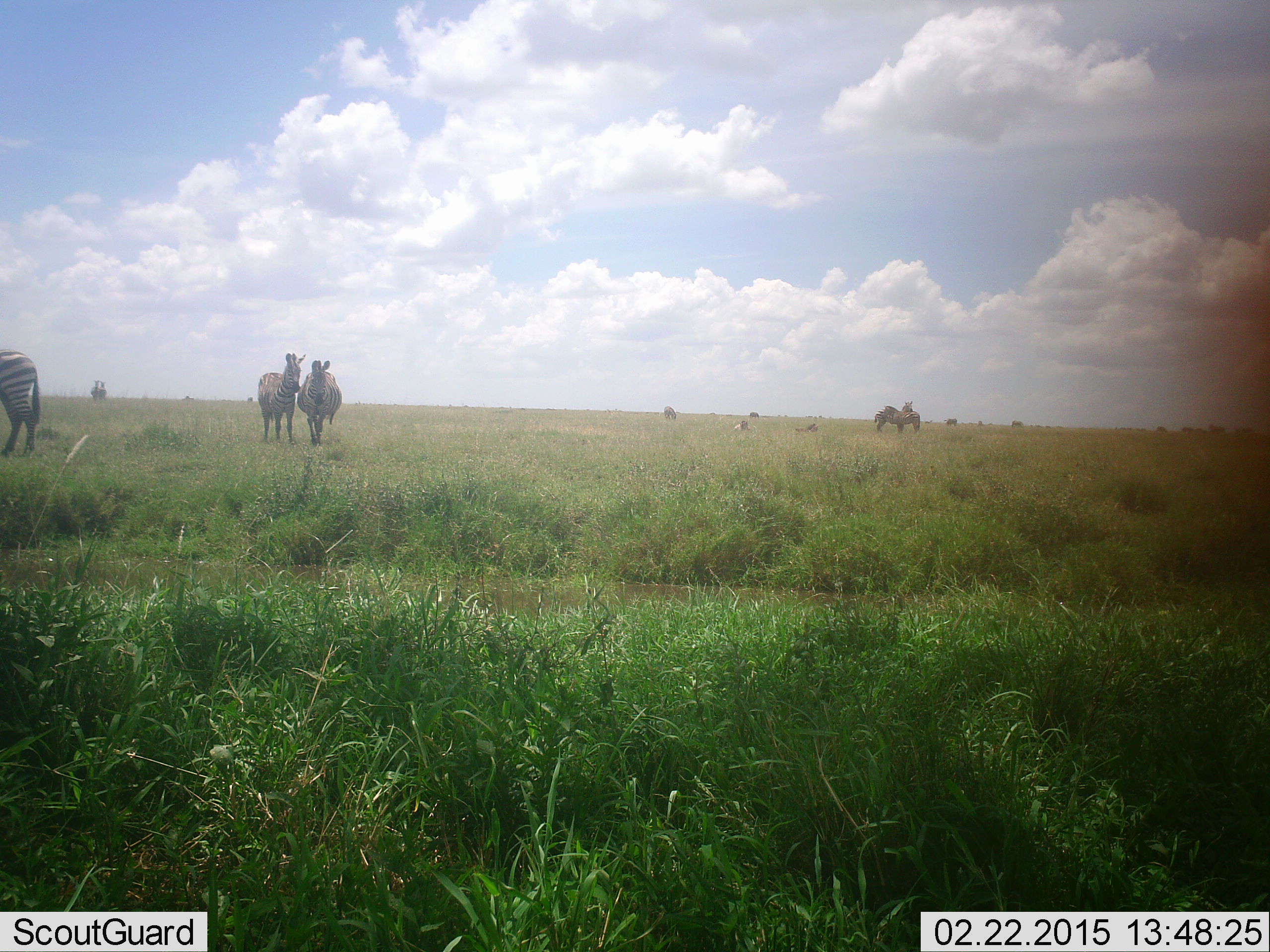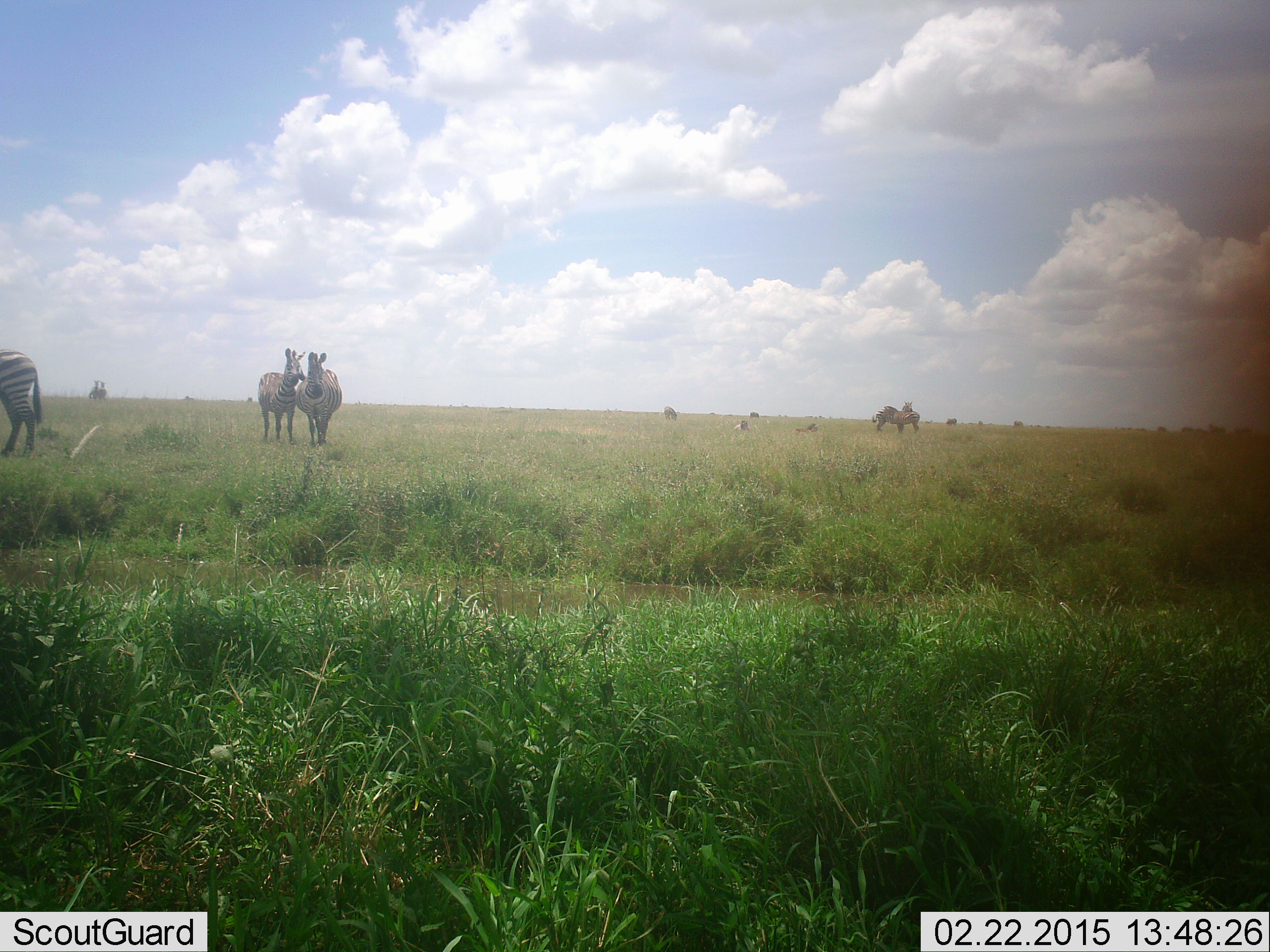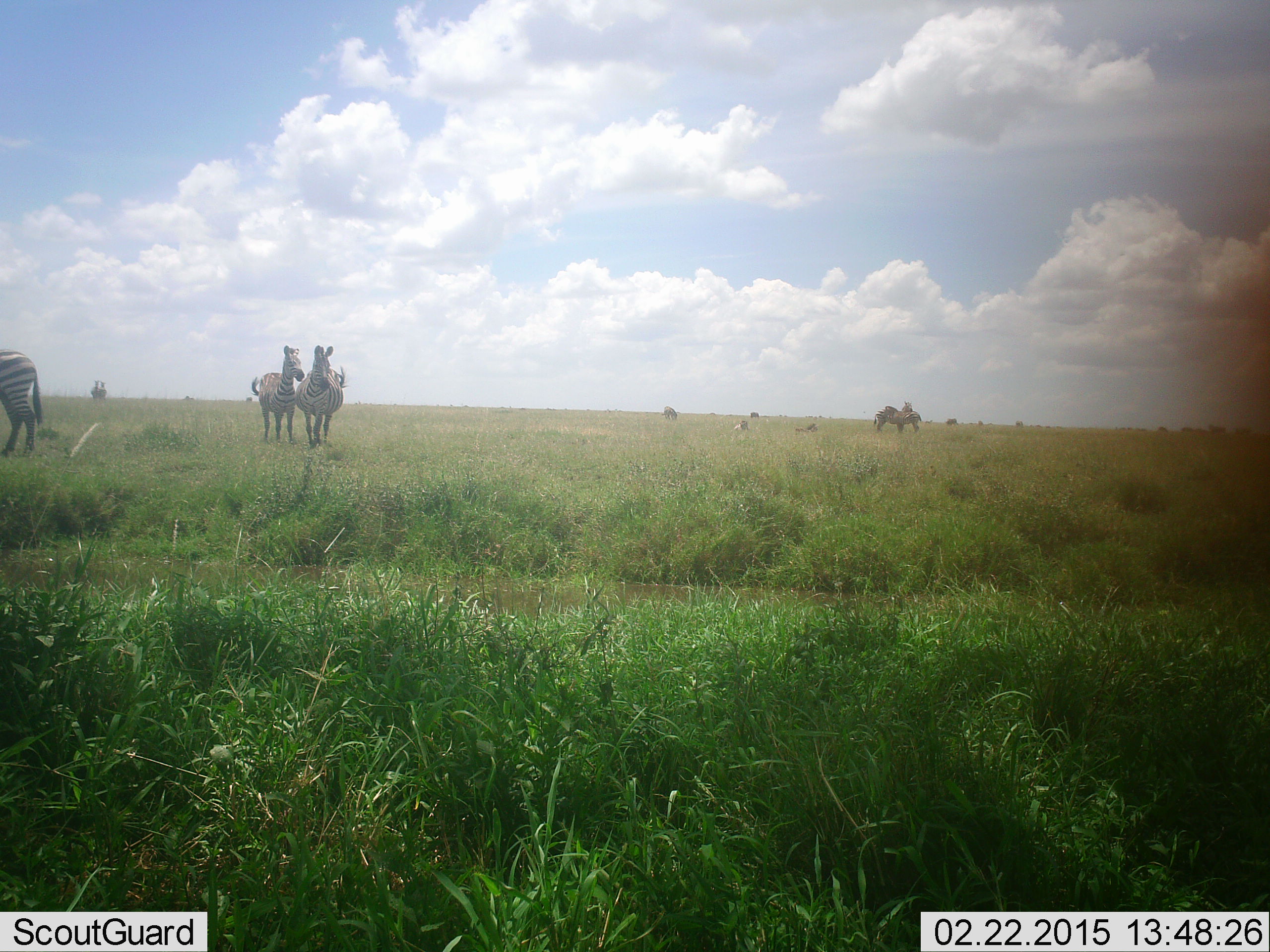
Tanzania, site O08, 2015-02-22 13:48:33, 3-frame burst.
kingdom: Animalia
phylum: Chordata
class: Mammalia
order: Perissodactyla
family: Equidae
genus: Equus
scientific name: Equus quagga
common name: plains zebra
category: zebra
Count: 6.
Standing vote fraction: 80%.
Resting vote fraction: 50%.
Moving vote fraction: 30%.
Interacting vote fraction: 50%.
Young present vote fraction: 0%.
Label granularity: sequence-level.